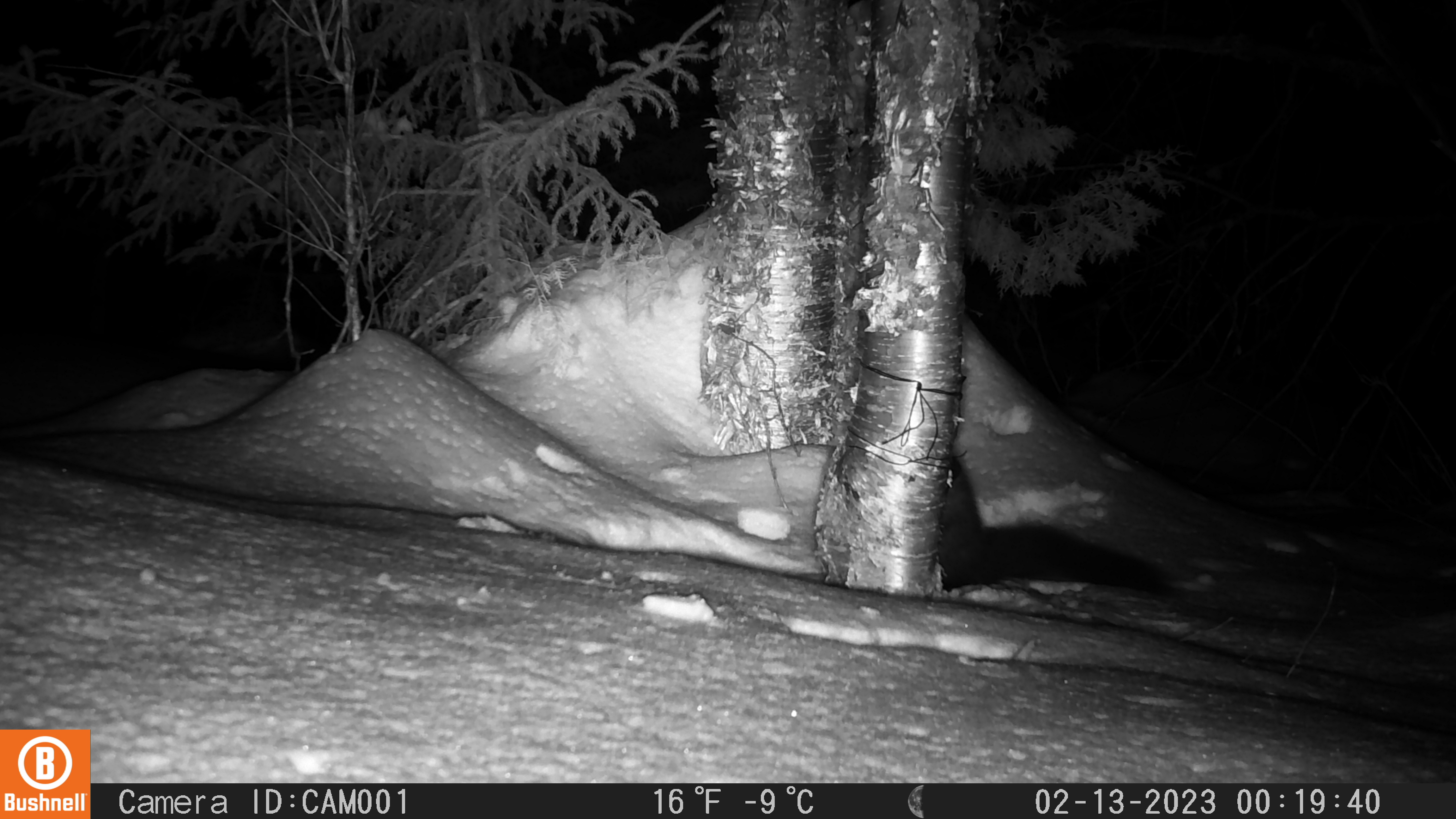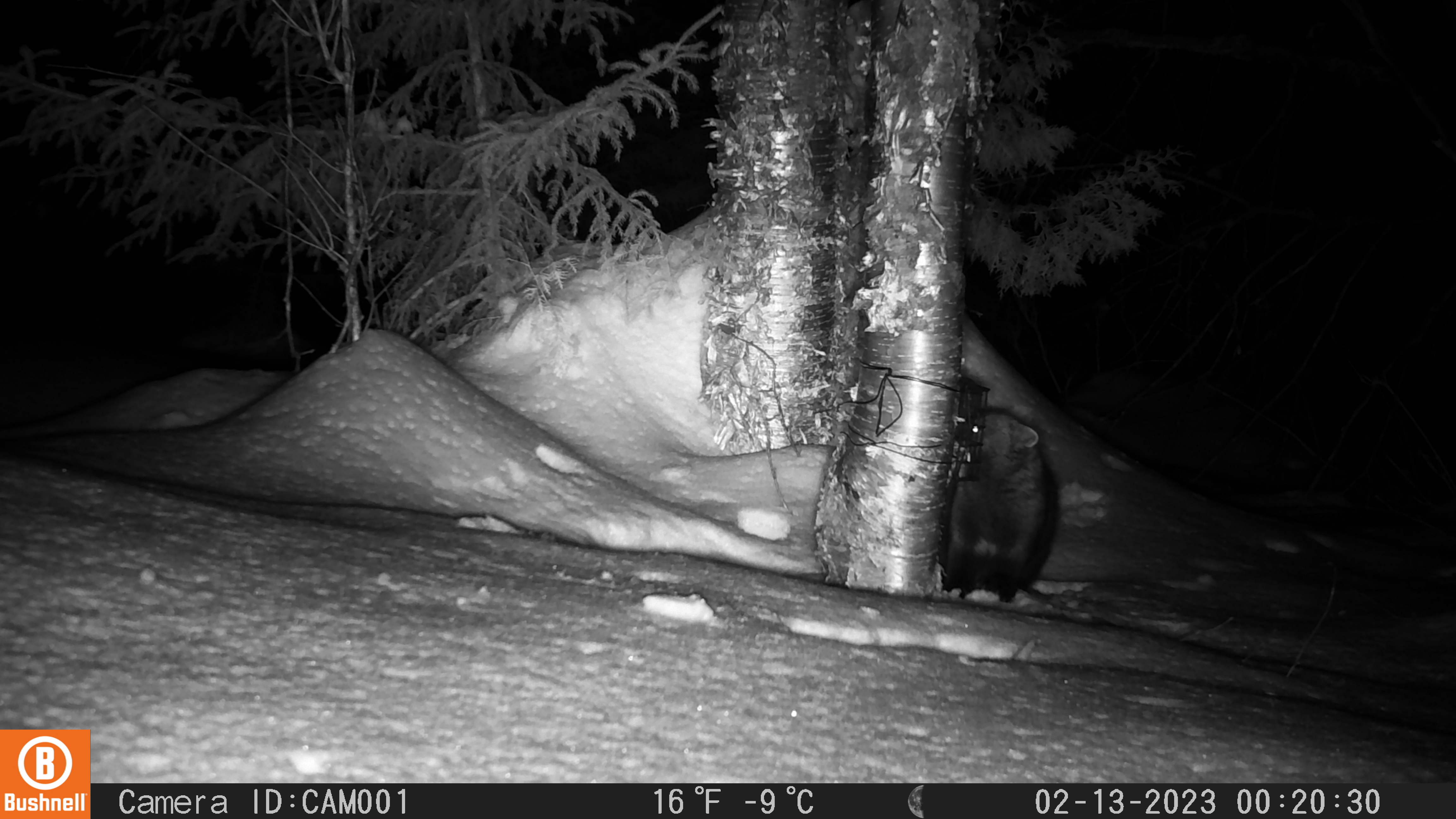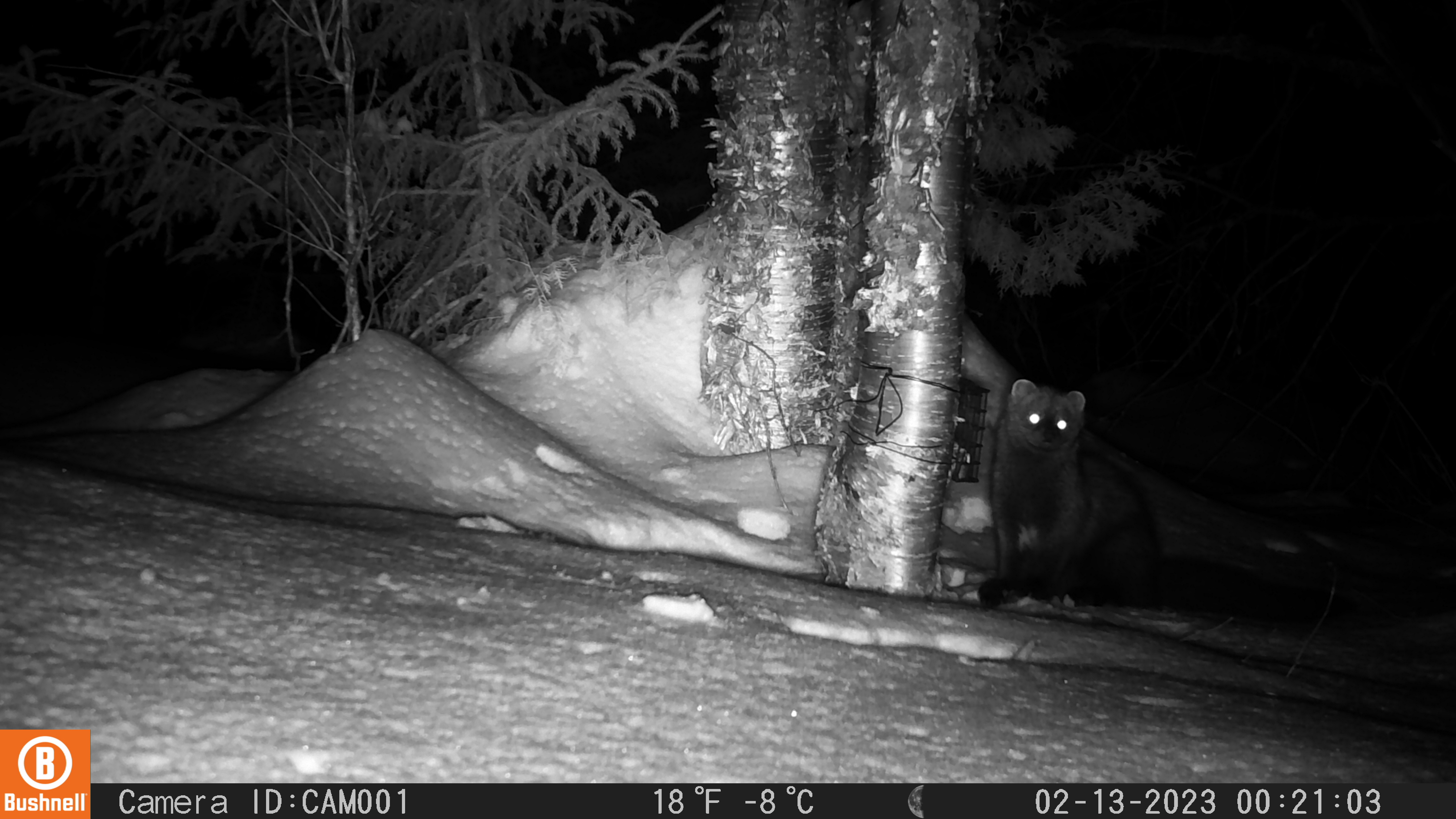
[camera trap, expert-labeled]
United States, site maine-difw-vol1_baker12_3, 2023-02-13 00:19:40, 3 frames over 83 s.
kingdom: Animalia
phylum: Chordata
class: Mammalia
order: Carnivora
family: Mustelidae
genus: Pekania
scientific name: Pekania pennanti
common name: fisher